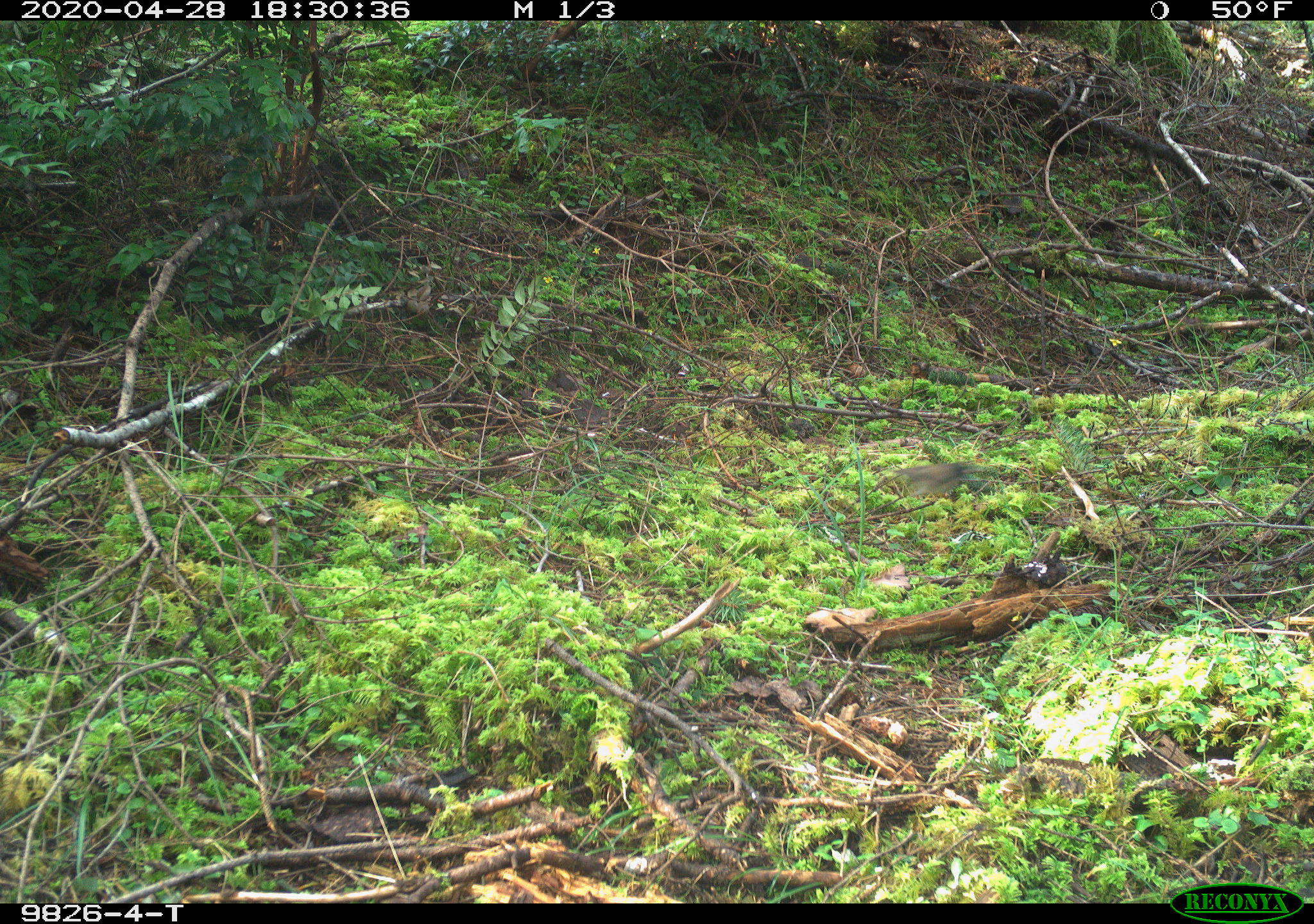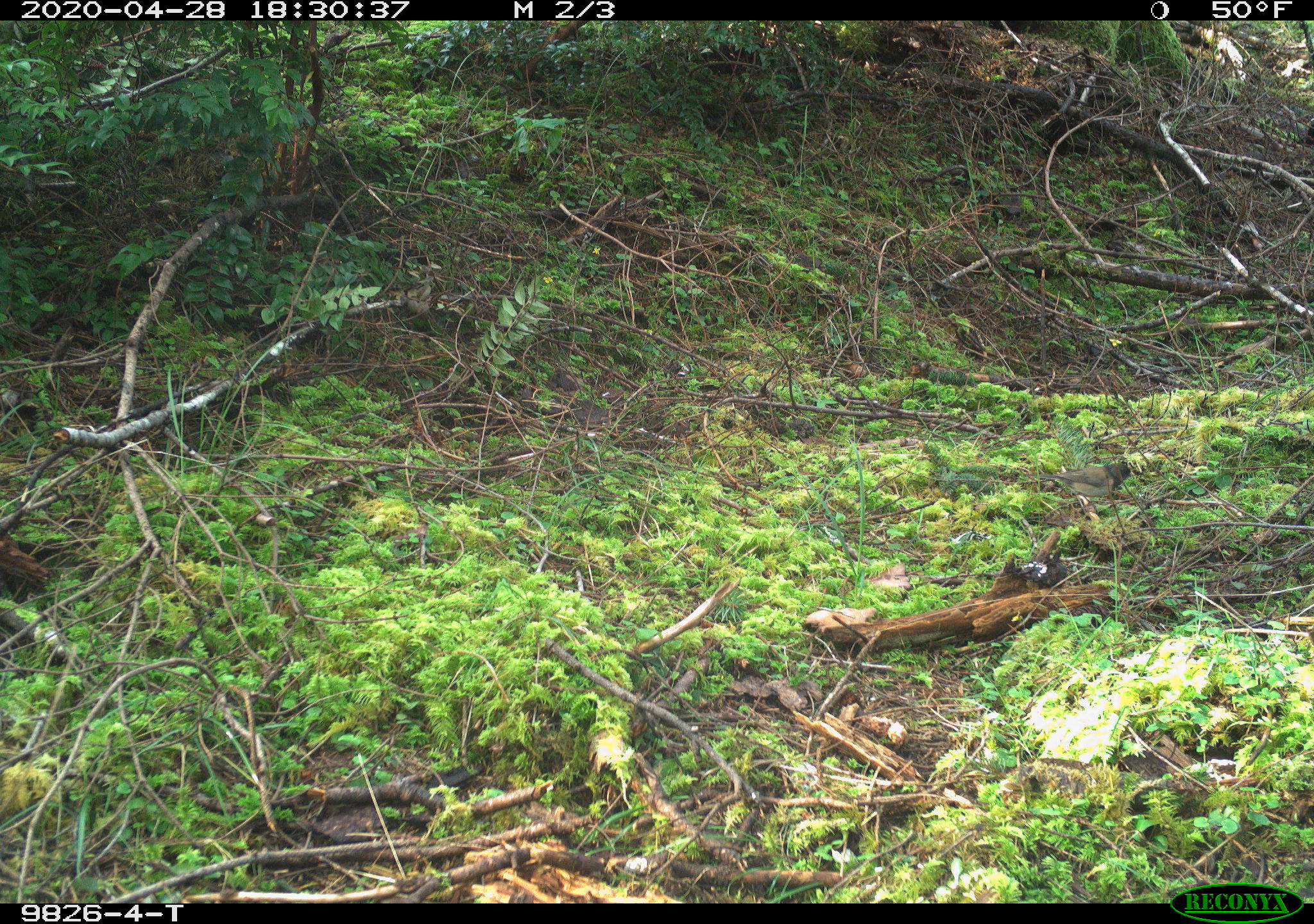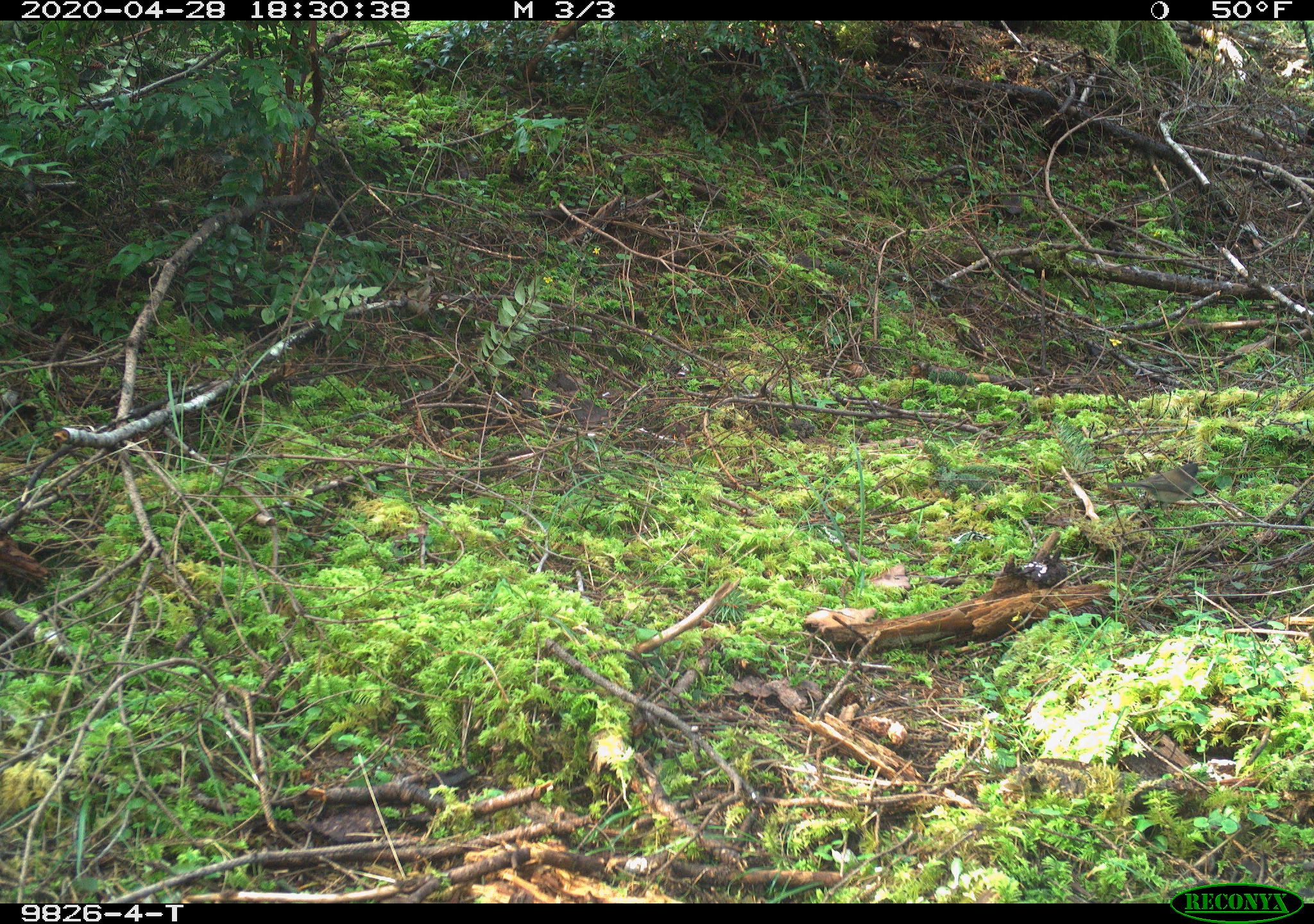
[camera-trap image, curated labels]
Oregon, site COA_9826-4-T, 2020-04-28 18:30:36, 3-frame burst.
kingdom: Animalia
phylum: Chordata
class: Aves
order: Passeriformes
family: Passerellidae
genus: Junco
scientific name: Junco hyemalis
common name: dark-eyed junco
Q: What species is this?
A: Dark-eyed junco (Junco hyemalis).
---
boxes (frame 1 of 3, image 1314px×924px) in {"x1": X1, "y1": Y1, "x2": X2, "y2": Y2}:
dark-eyed junco: {"x1": 871, "y1": 450, "x2": 988, "y2": 511}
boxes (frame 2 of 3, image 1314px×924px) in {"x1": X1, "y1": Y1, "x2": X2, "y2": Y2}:
dark-eyed junco: {"x1": 1017, "y1": 450, "x2": 1141, "y2": 509}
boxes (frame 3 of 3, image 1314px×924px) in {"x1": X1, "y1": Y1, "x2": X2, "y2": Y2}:
dark-eyed junco: {"x1": 1103, "y1": 450, "x2": 1208, "y2": 509}